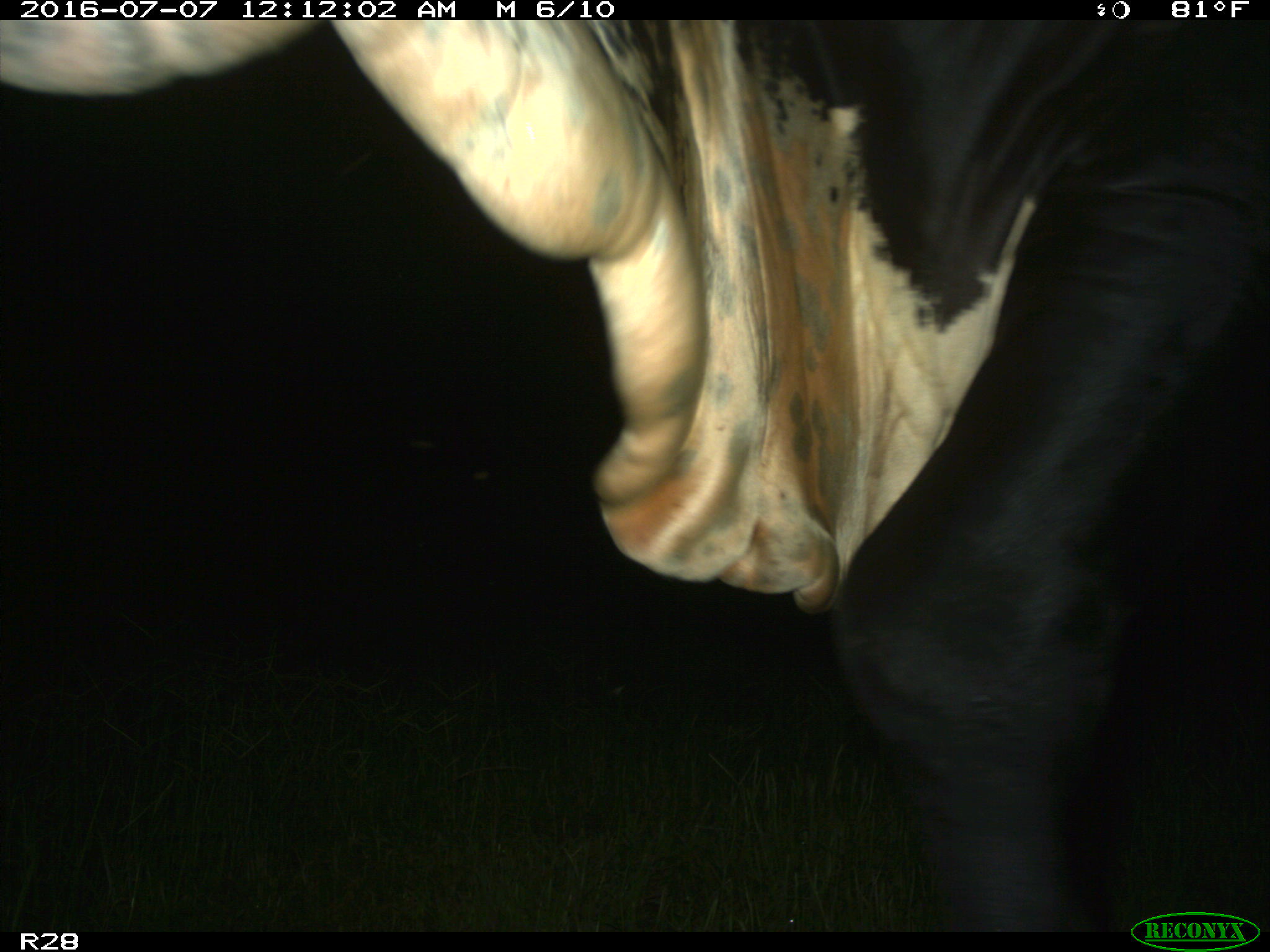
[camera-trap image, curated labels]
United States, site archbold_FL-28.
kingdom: Animalia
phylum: Chordata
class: Mammalia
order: Artiodactyla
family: Bovidae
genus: Bos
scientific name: Bos taurus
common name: domestic cow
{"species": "Bos taurus (domestic cow)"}